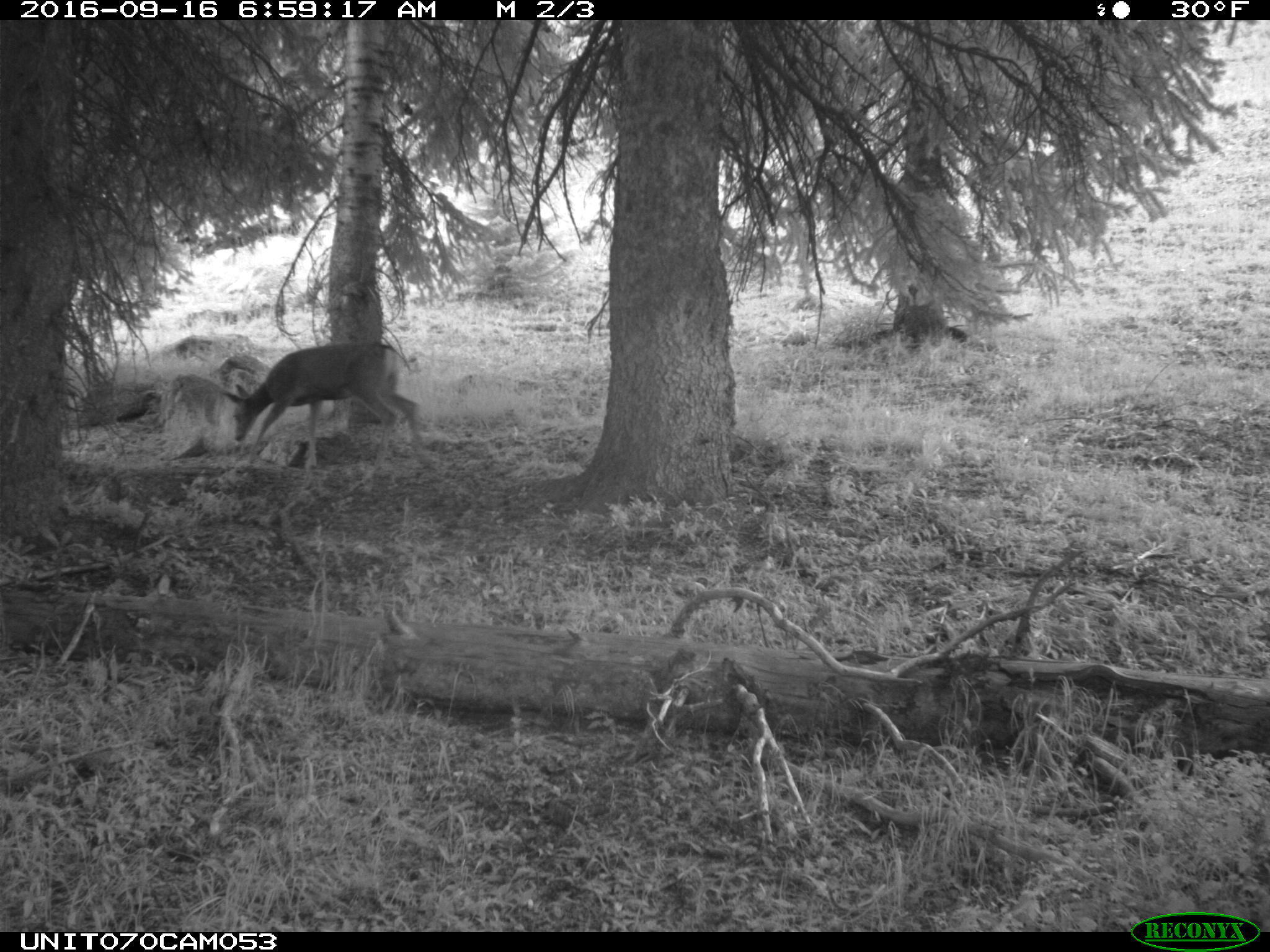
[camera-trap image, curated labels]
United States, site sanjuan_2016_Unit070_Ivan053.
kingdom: Animalia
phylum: Chordata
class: Mammalia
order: Artiodactyla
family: Cervidae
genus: Odocoileus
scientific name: Odocoileus hemionus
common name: mule deer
Odocoileus hemionus (mule deer).